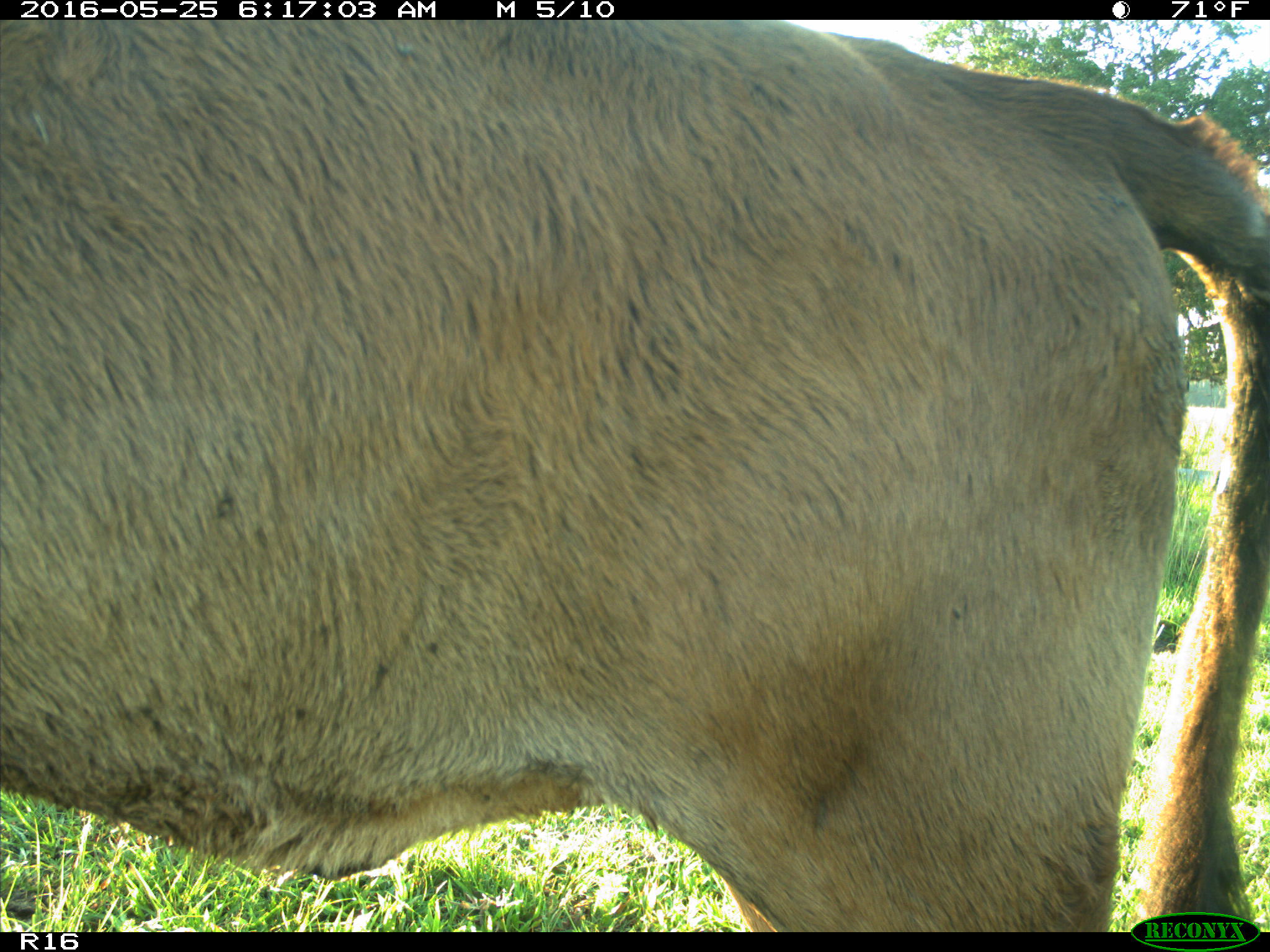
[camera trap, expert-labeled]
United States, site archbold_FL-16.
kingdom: Animalia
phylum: Chordata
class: Mammalia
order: Artiodactyla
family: Bovidae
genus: Bos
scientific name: Bos taurus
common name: domestic cow